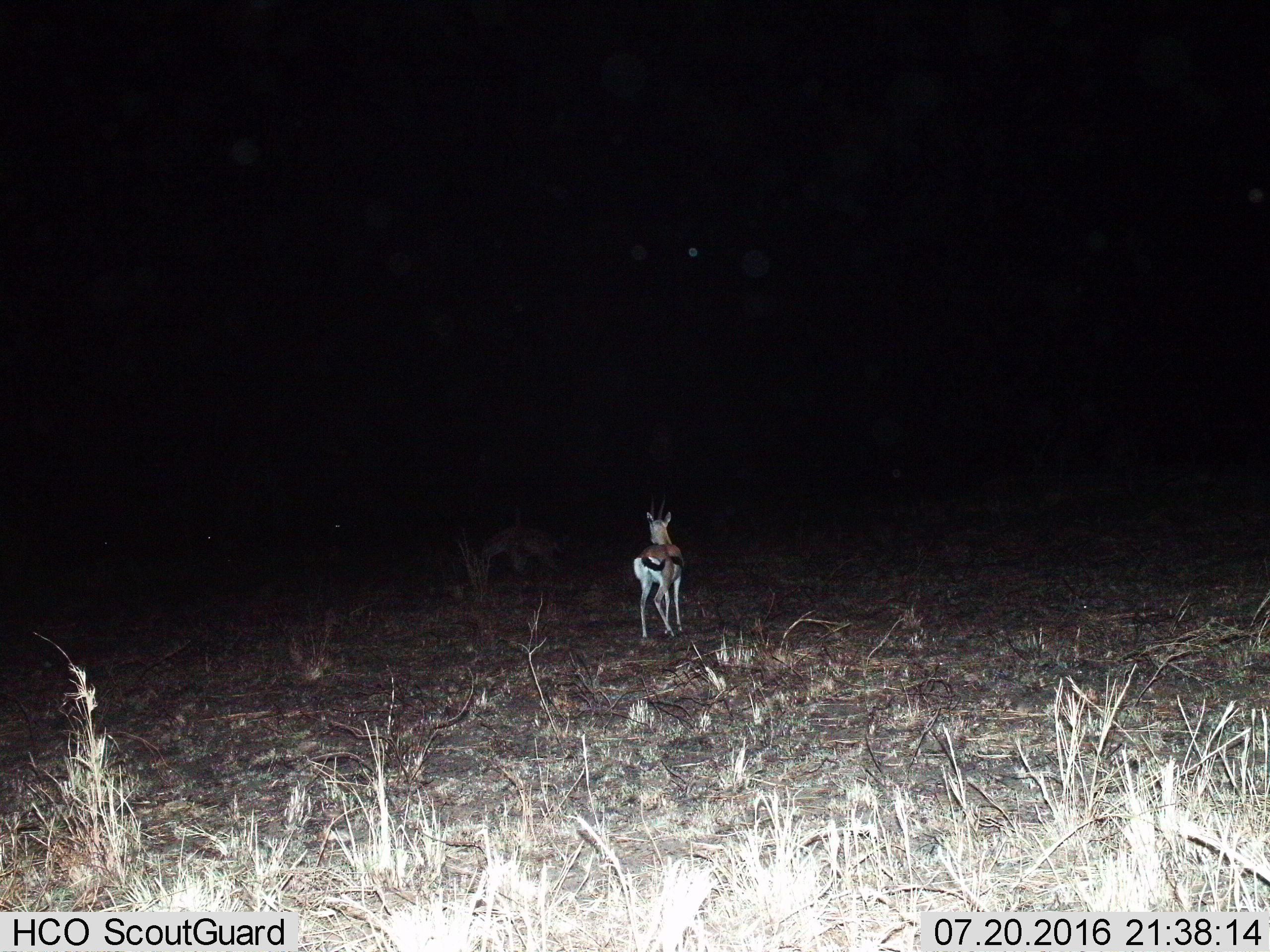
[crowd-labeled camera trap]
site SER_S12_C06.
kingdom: Animalia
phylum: Chordata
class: Mammalia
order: Artiodactyla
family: Bovidae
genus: Eudorcas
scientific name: Eudorcas thomsonii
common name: thomson's gazelle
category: gazellethomsons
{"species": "gazellethomsons (thomson's gazelle) (Eudorcas thomsonii)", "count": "1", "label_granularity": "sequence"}